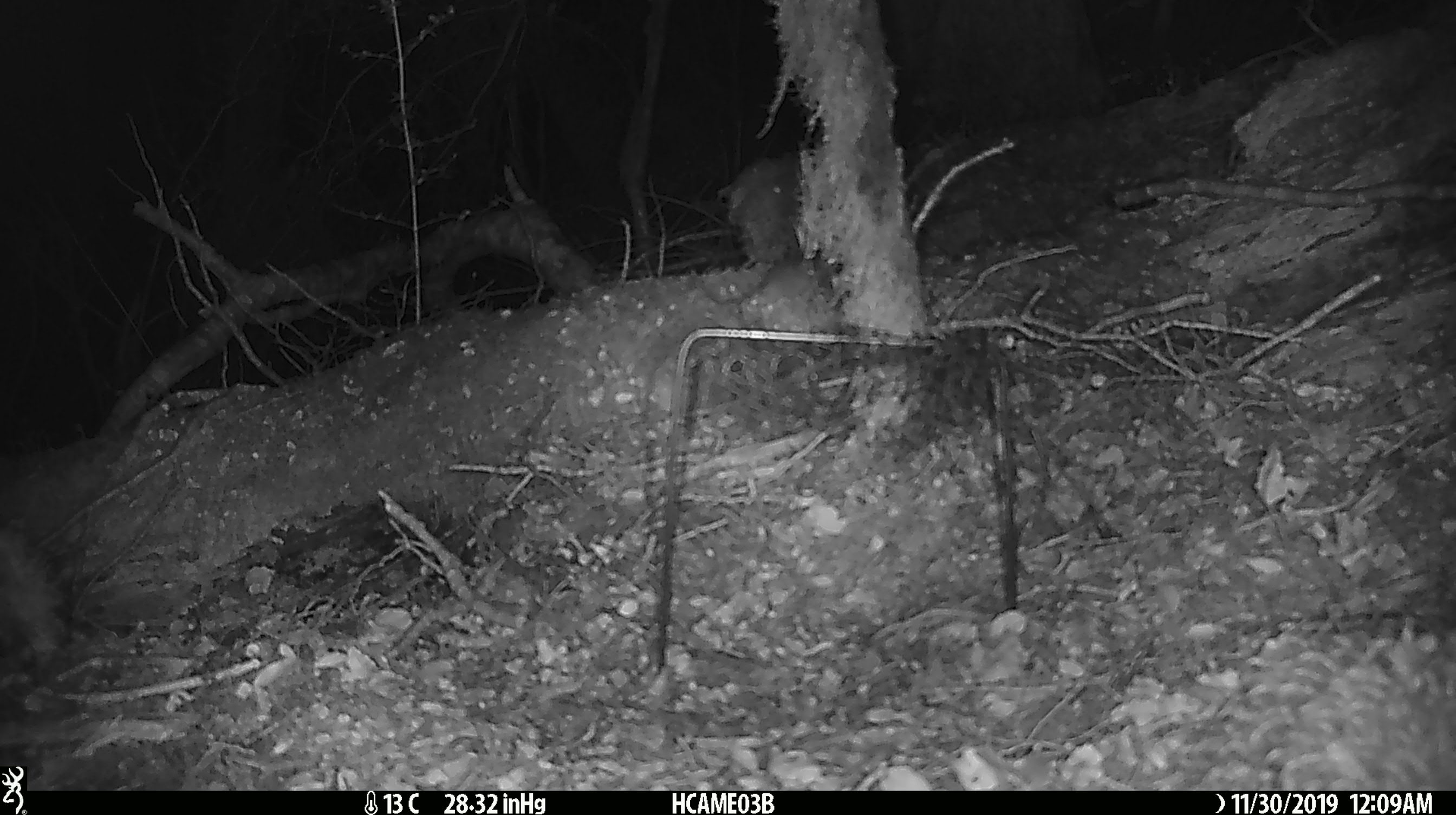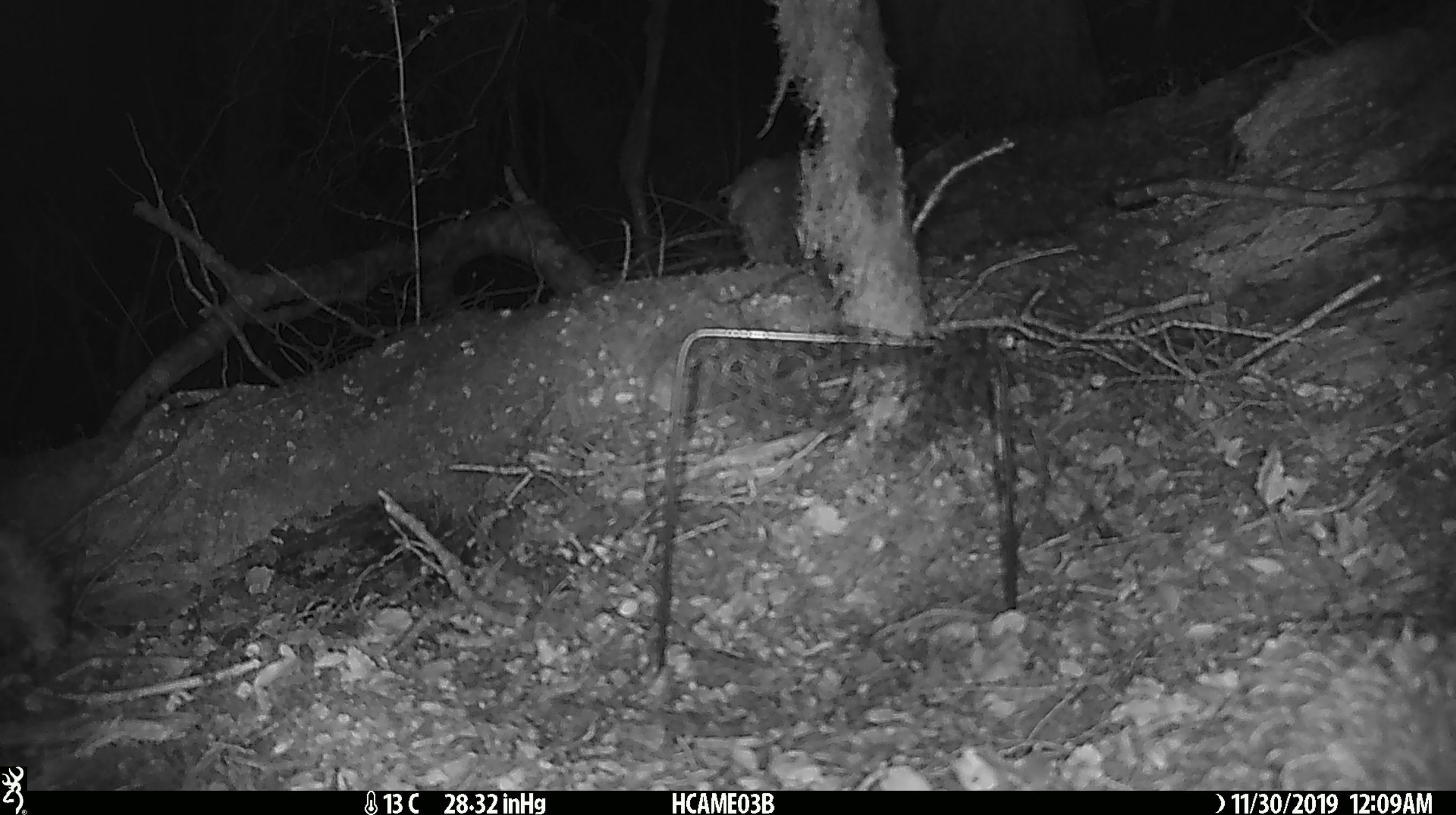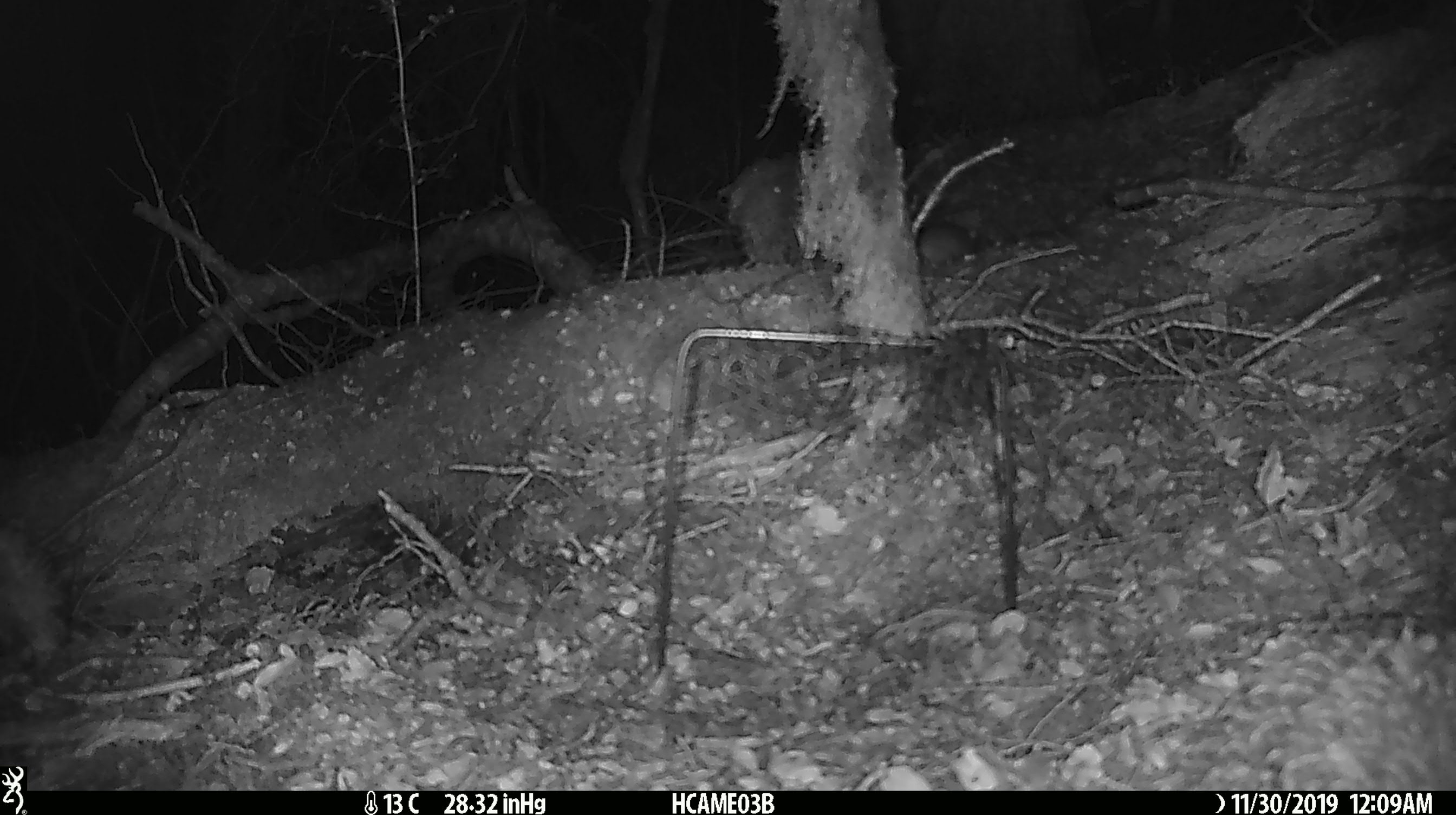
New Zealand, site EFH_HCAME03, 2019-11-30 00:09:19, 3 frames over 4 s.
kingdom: Animalia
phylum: Chordata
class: Mammalia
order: Rodentia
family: Muridae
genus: Mus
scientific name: Mus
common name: mouse